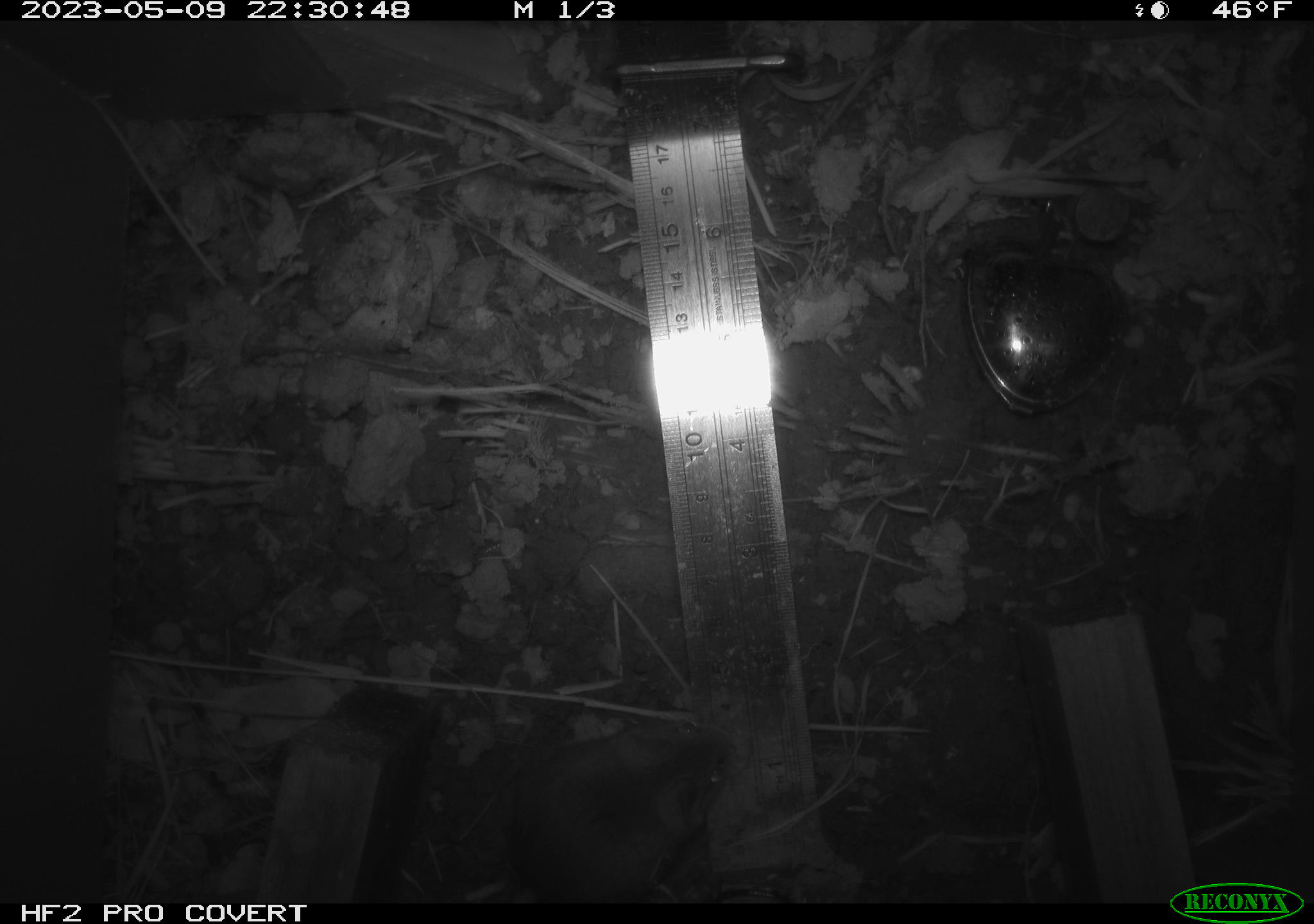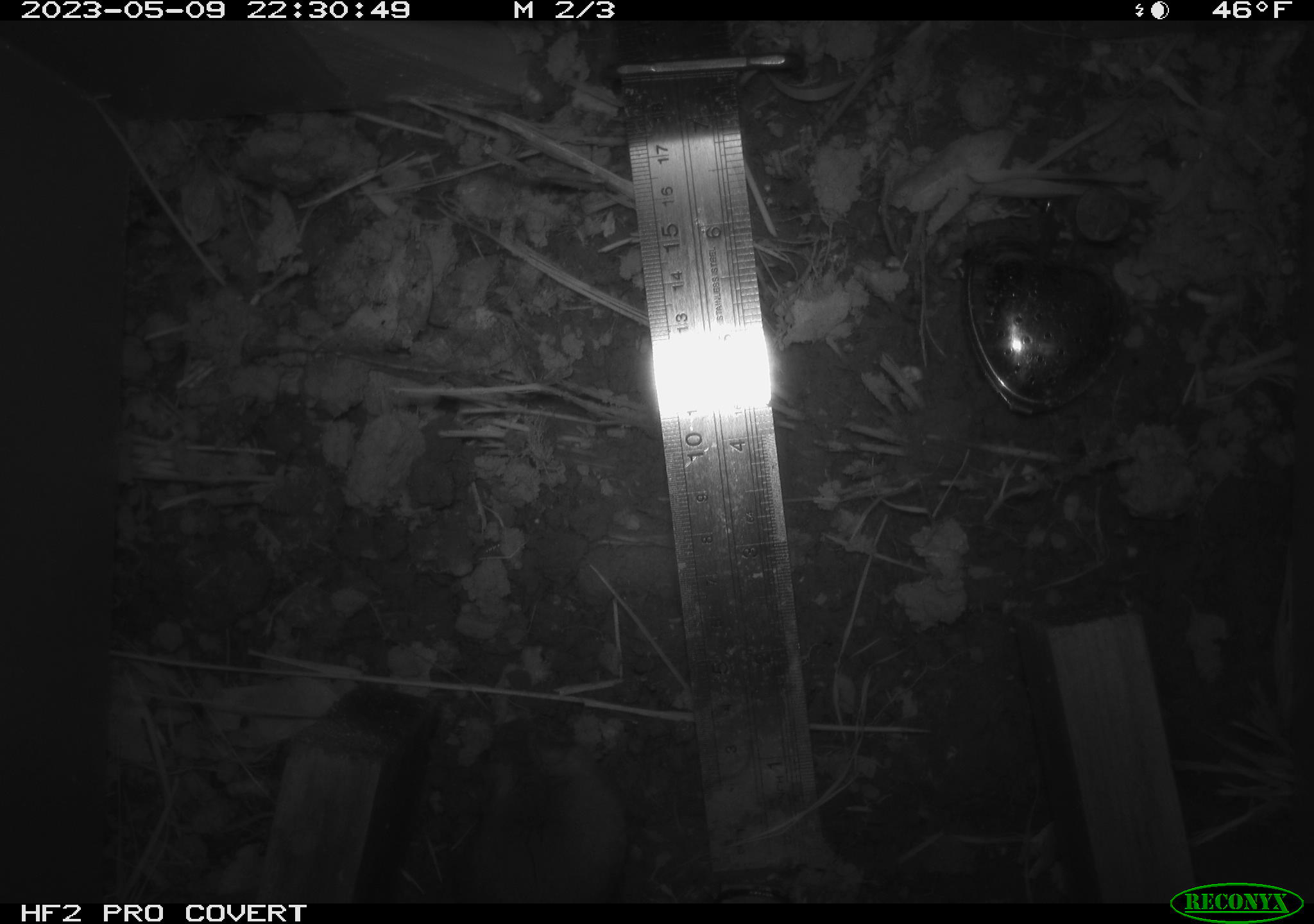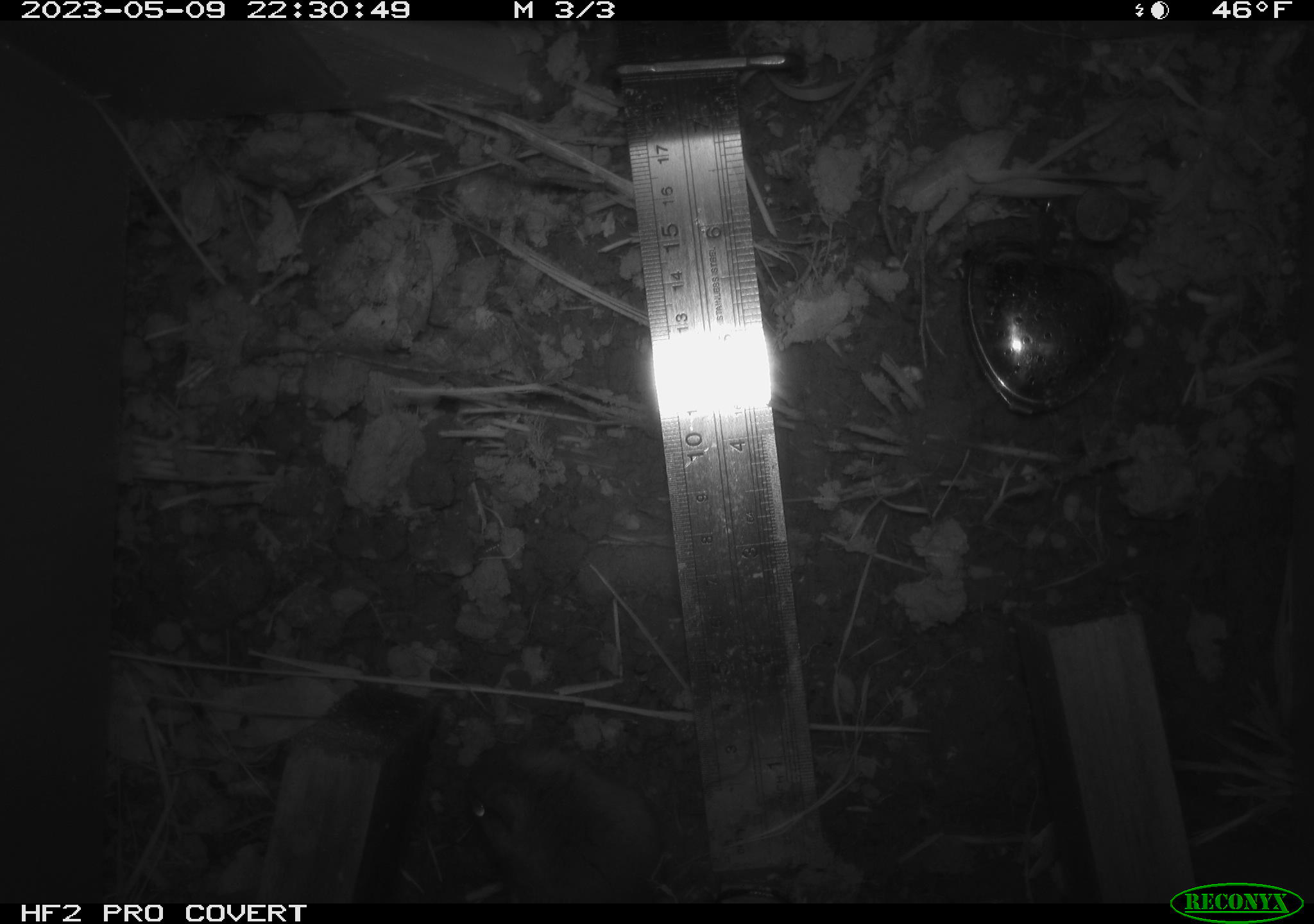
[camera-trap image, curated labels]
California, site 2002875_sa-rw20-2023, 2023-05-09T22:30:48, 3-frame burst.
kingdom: Animalia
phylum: Chordata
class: Mammalia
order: Rodentia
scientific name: Rodentia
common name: mouse species